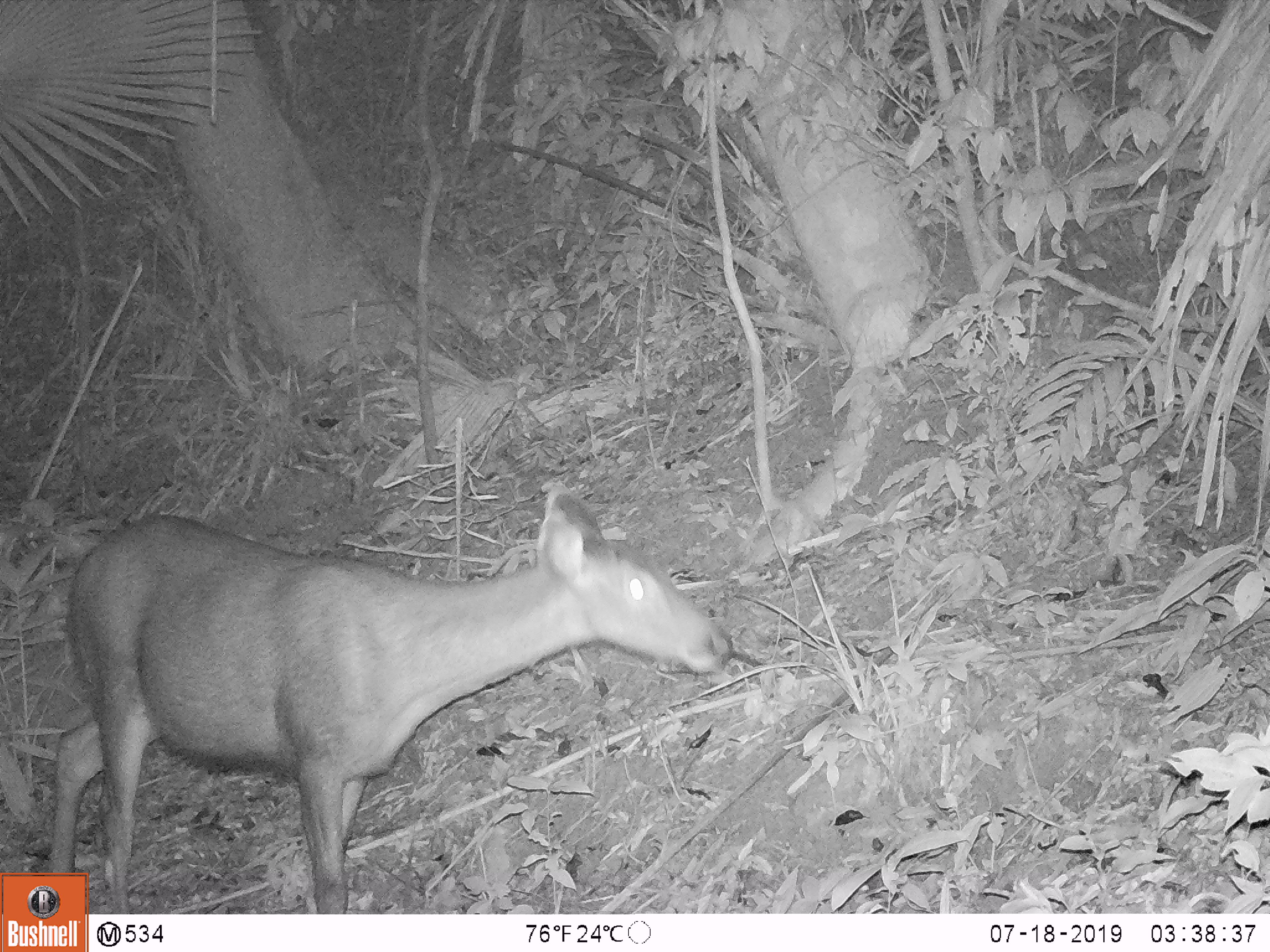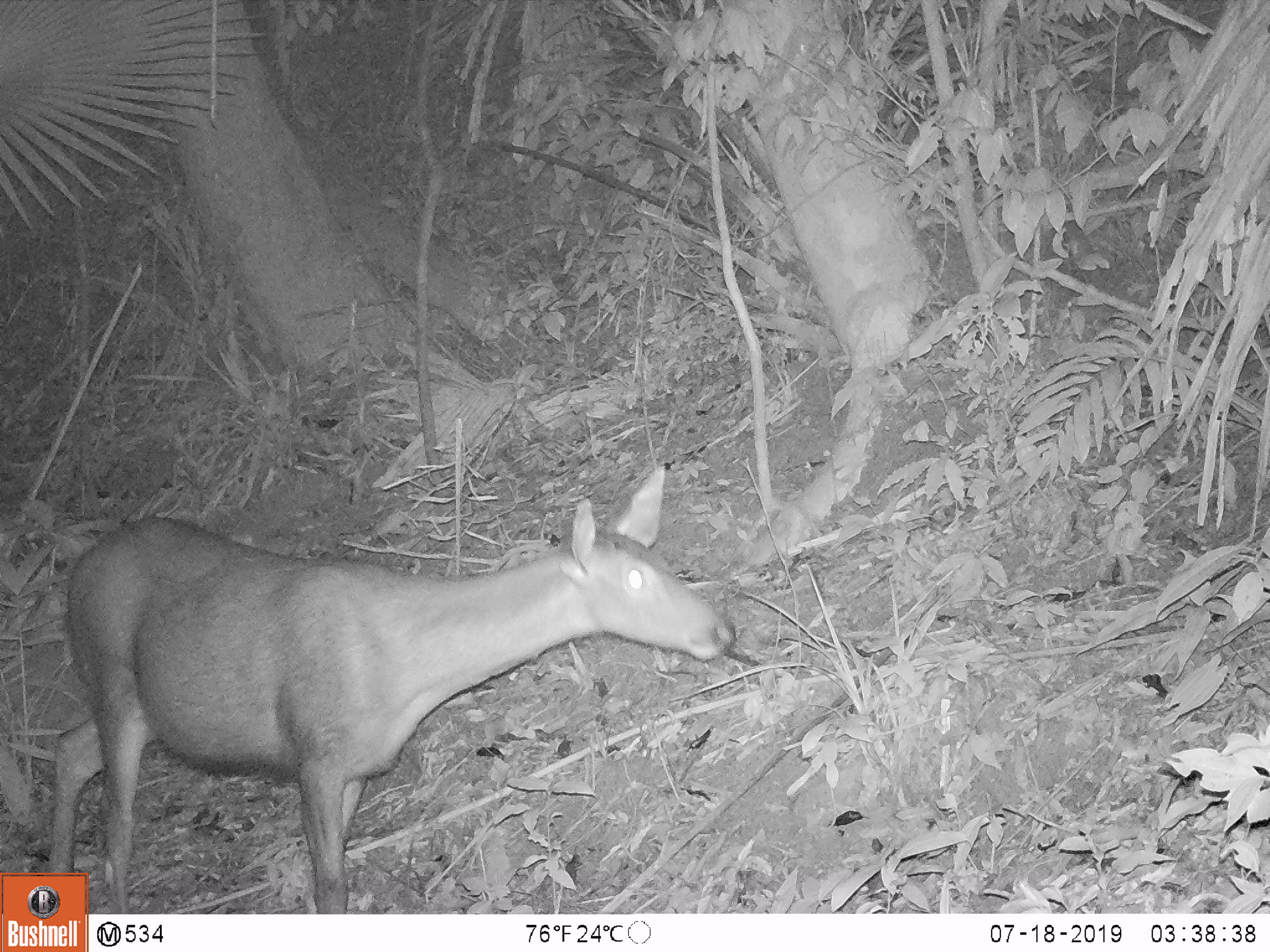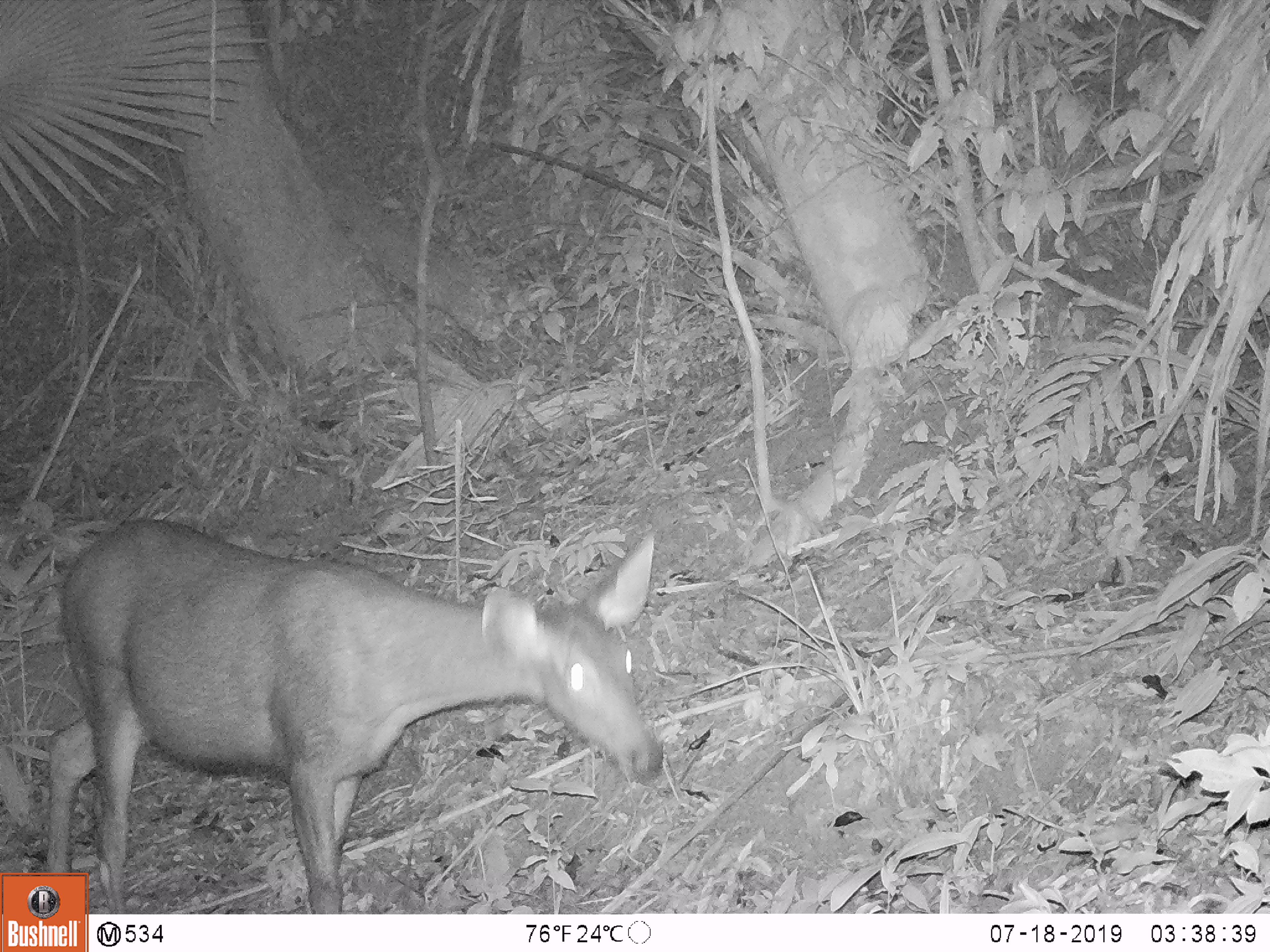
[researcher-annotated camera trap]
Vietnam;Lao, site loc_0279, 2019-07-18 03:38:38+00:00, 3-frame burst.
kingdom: Animalia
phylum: Chordata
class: Mammalia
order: Artiodactyla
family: Cervidae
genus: Rusa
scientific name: Rusa unicolor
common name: sambar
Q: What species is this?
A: Sambar (Rusa unicolor).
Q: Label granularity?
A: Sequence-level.